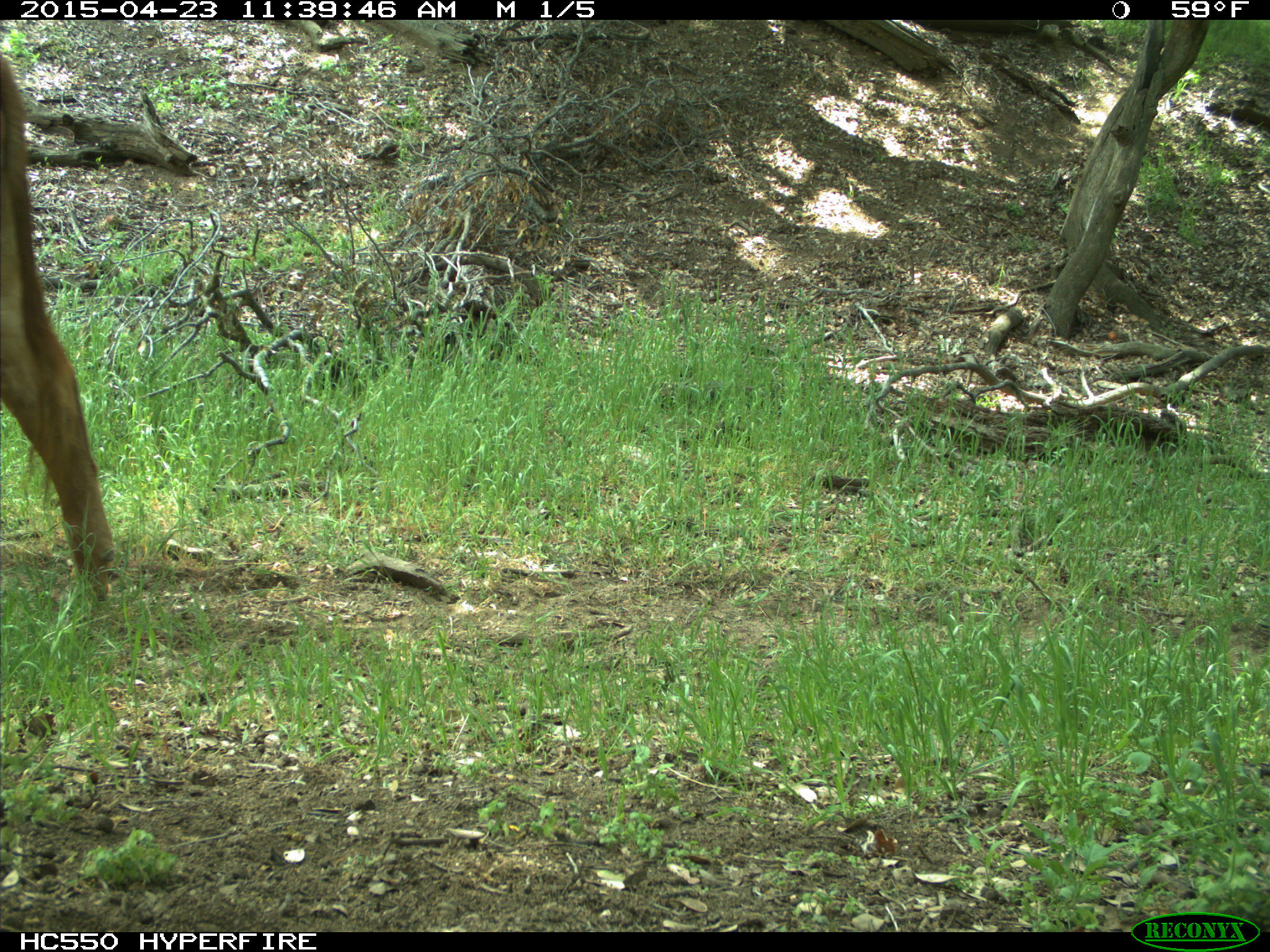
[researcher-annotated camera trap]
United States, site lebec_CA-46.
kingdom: Animalia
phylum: Chordata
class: Mammalia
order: Artiodactyla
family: Bovidae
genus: Bos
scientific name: Bos taurus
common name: domestic cow